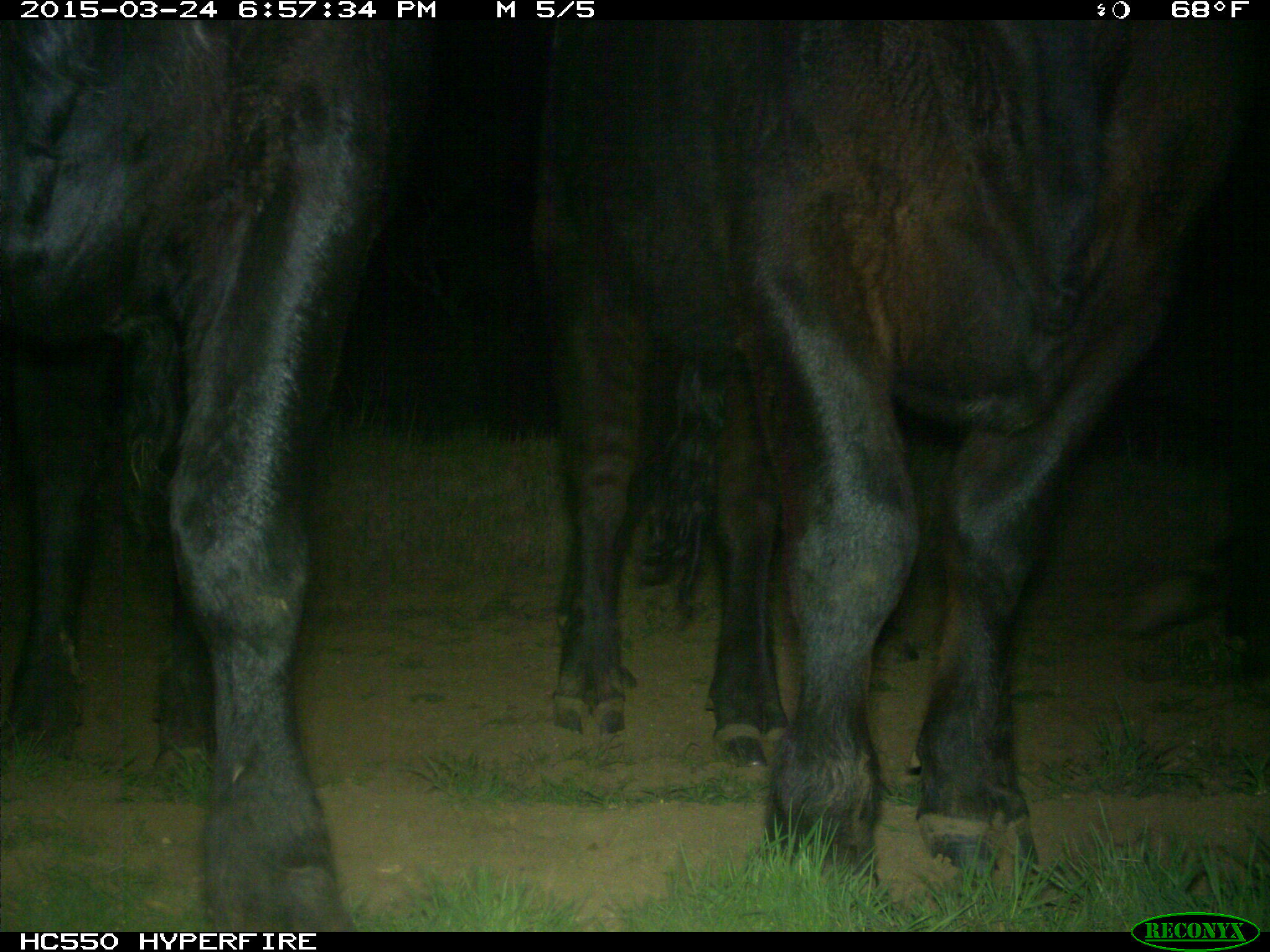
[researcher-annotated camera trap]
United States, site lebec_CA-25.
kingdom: Animalia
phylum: Chordata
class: Mammalia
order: Artiodactyla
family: Bovidae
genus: Bos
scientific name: Bos taurus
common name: domestic cow